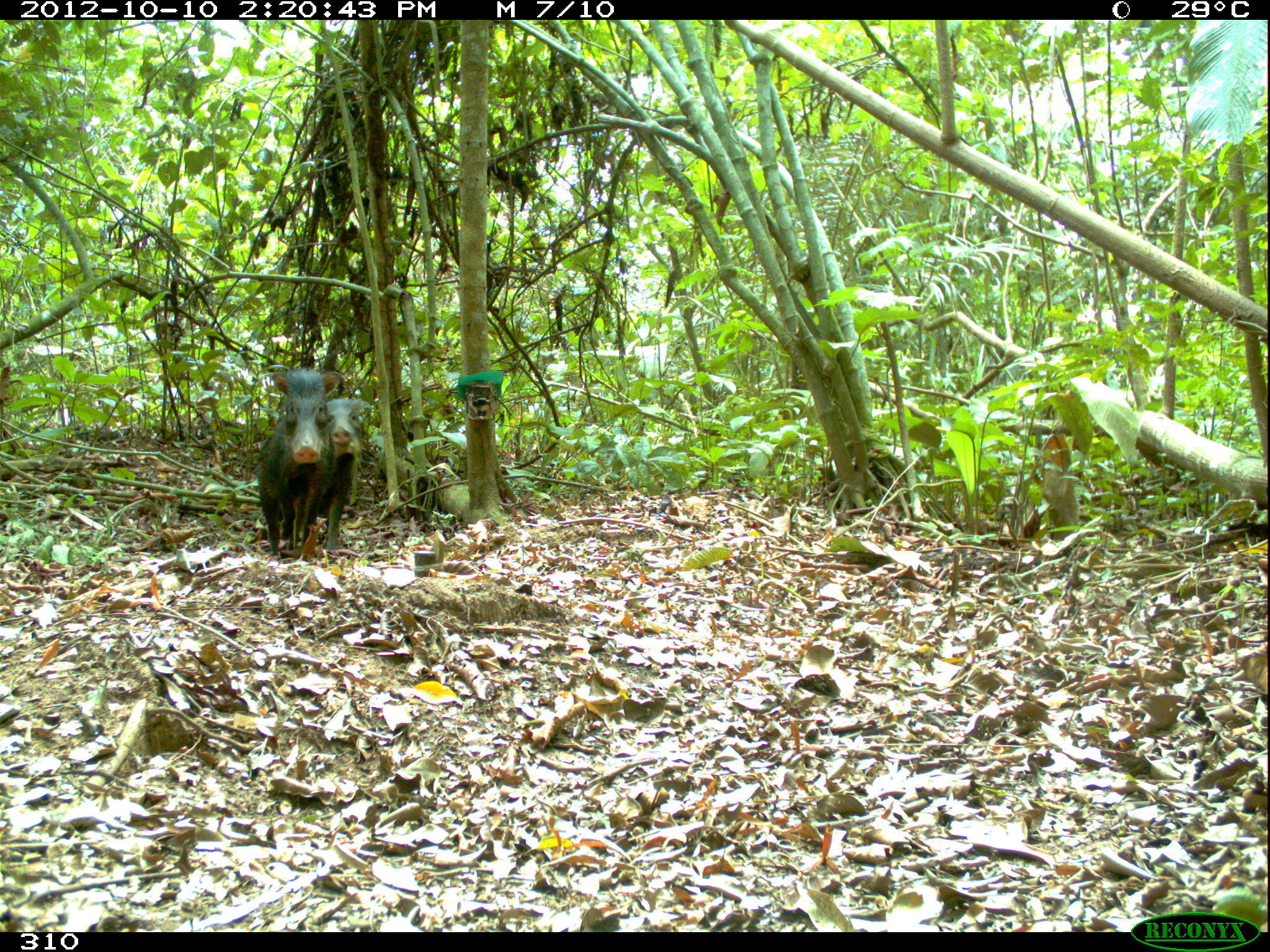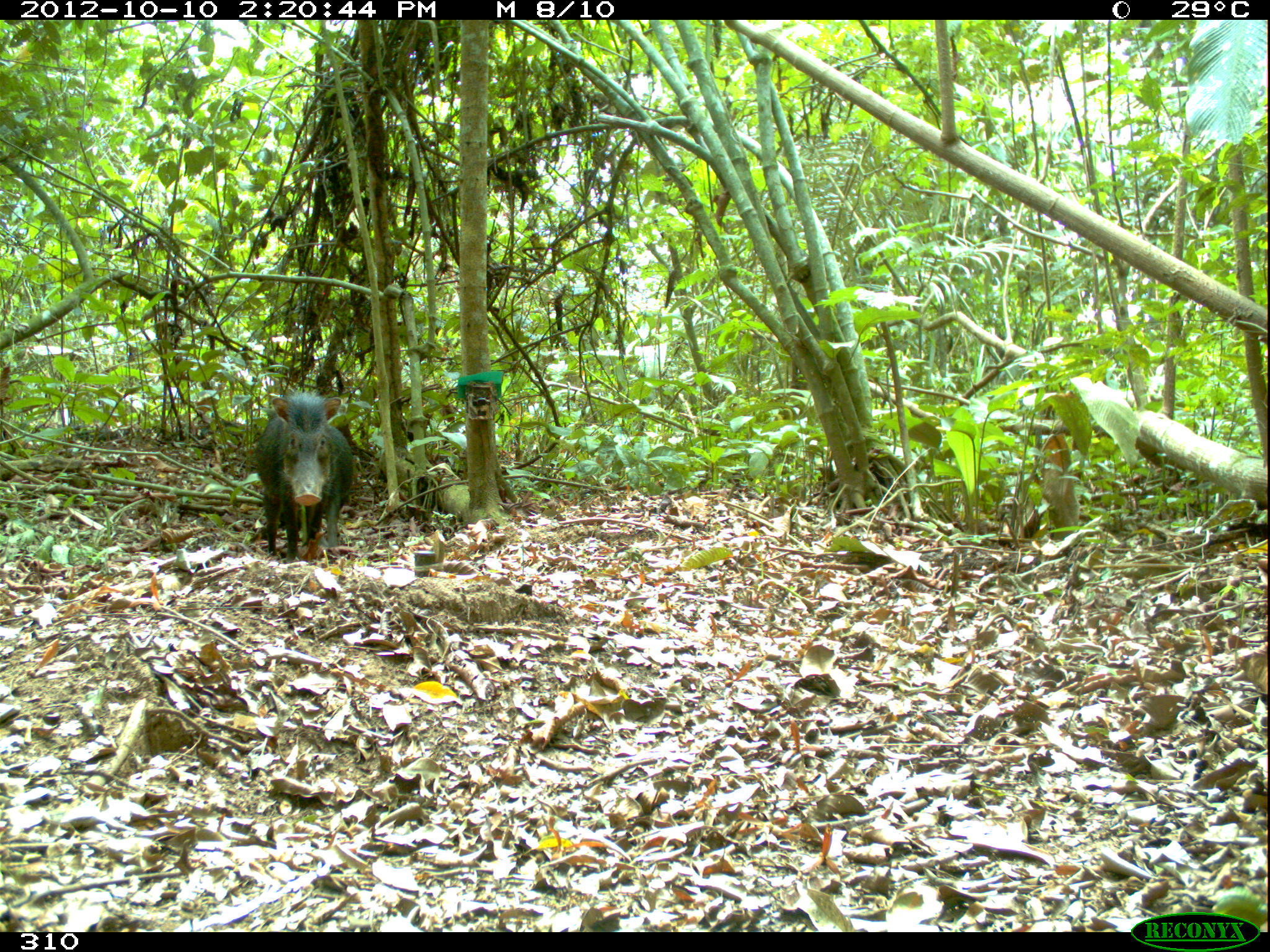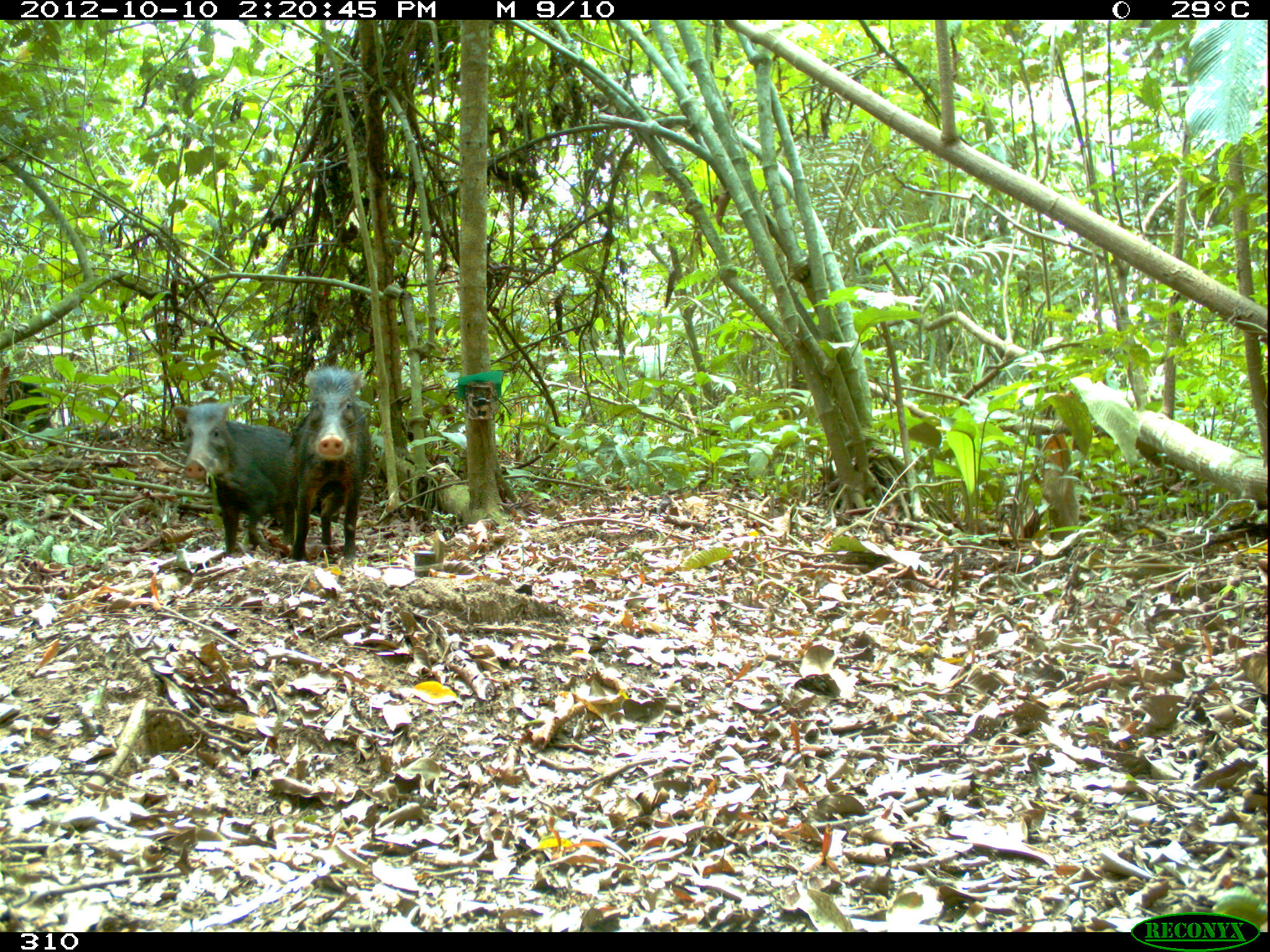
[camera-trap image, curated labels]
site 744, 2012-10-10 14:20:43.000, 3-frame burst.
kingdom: Animalia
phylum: Chordata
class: Mammalia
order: Artiodactyla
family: Tayassuidae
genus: Tayassu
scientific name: Tayassu pecari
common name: white-lipped peccary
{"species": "Tayassu pecari (white-lipped peccary)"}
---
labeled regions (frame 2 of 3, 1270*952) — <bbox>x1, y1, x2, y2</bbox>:
tayassu pecari: <bbox>257, 390, 355, 563</bbox>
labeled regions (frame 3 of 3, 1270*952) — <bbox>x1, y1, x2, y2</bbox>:
tayassu pecari: <bbox>172, 401, 291, 556</bbox>; <bbox>286, 364, 373, 562</bbox>